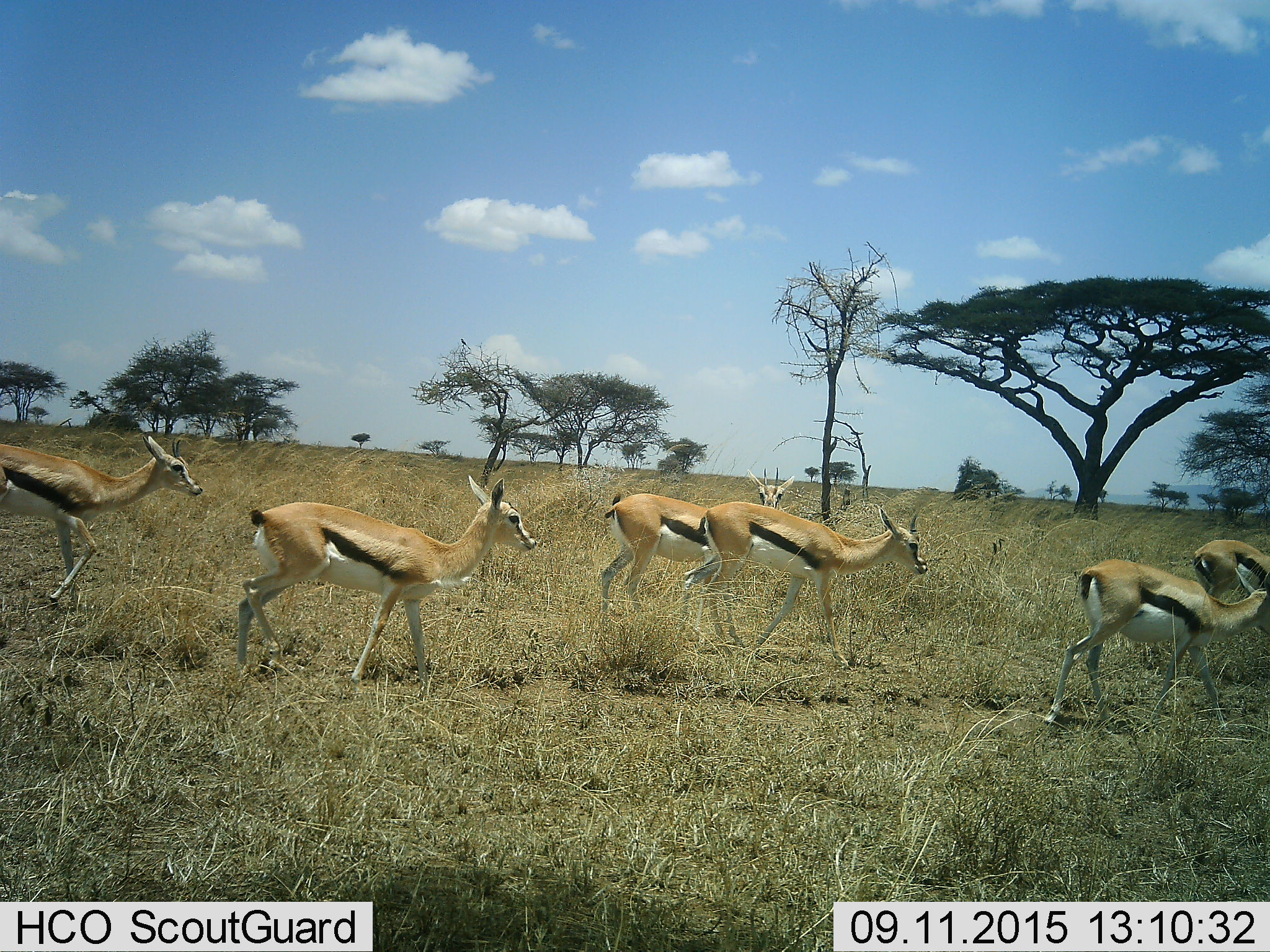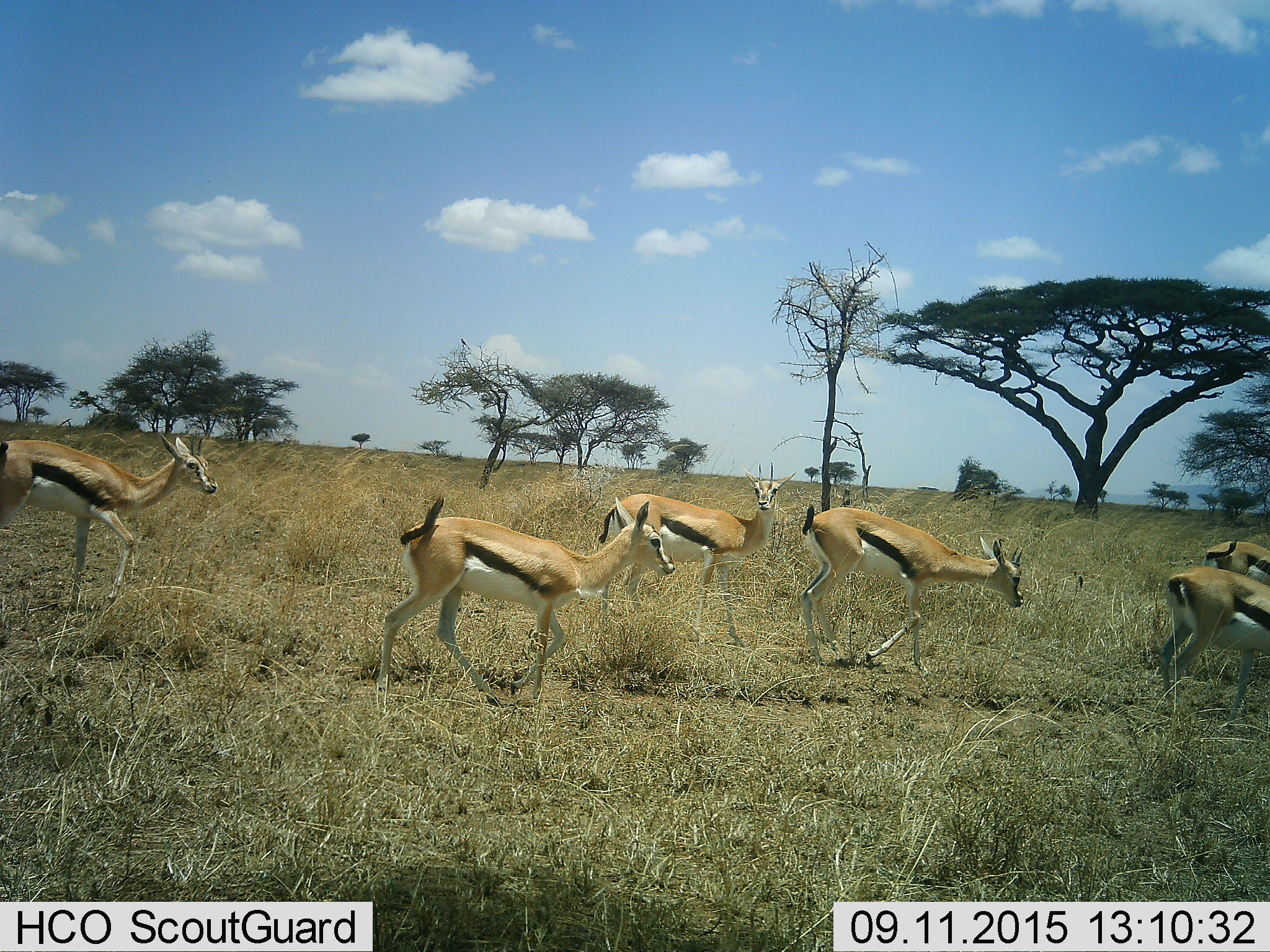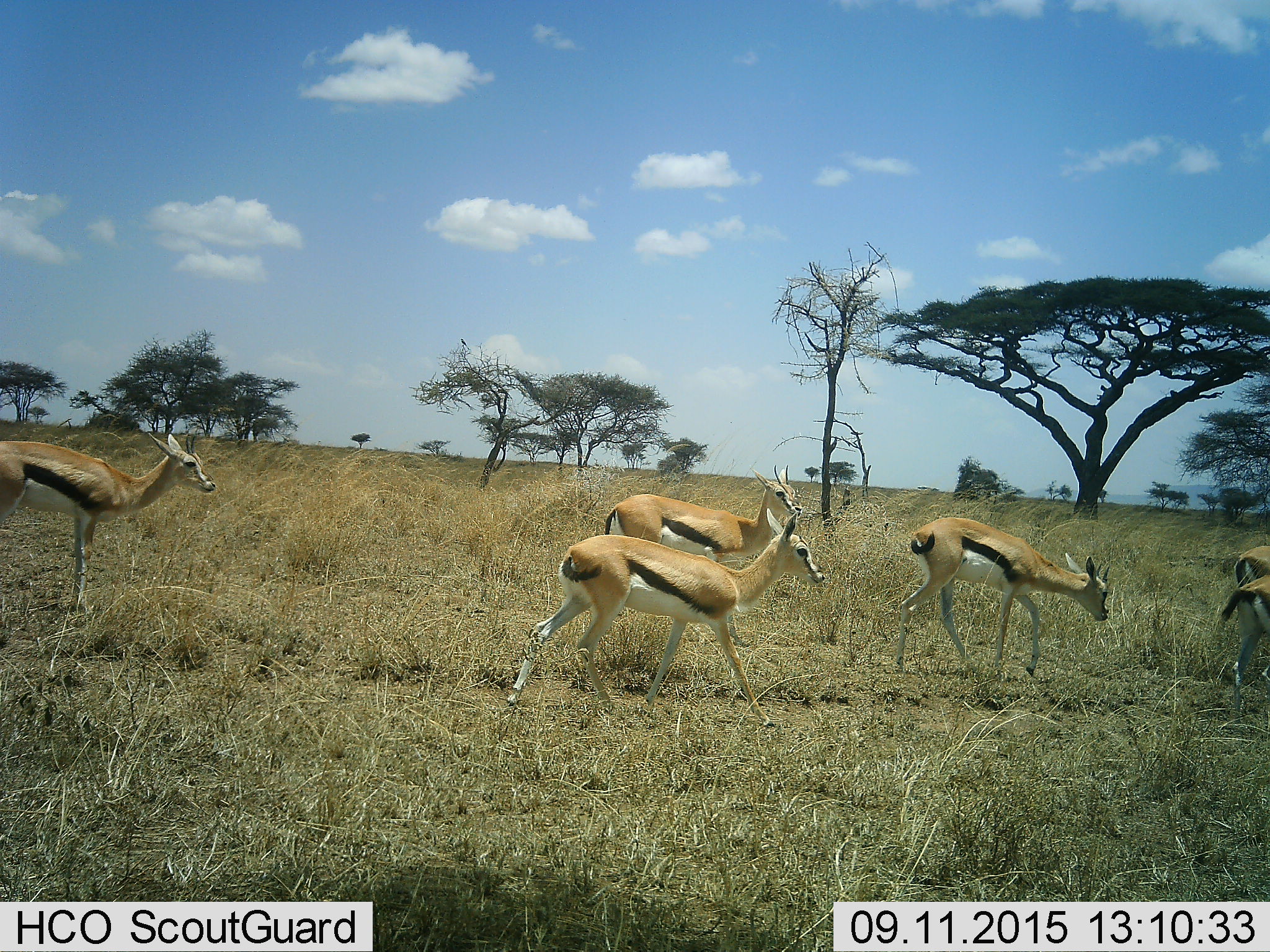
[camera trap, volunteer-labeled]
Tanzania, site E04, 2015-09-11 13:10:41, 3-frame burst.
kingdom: Animalia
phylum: Chordata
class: Mammalia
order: Artiodactyla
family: Bovidae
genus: Eudorcas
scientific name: Eudorcas thomsonii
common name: thomson's gazelle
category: gazellethomsons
Gazellethomsons (thomson's gazelle) (Eudorcas thomsonii), count 6. Behavior (volunteer vote fractions): standing 39%, resting 0%, moving 100%, interacting 6%. Young present (vote fraction): 6%. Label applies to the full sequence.